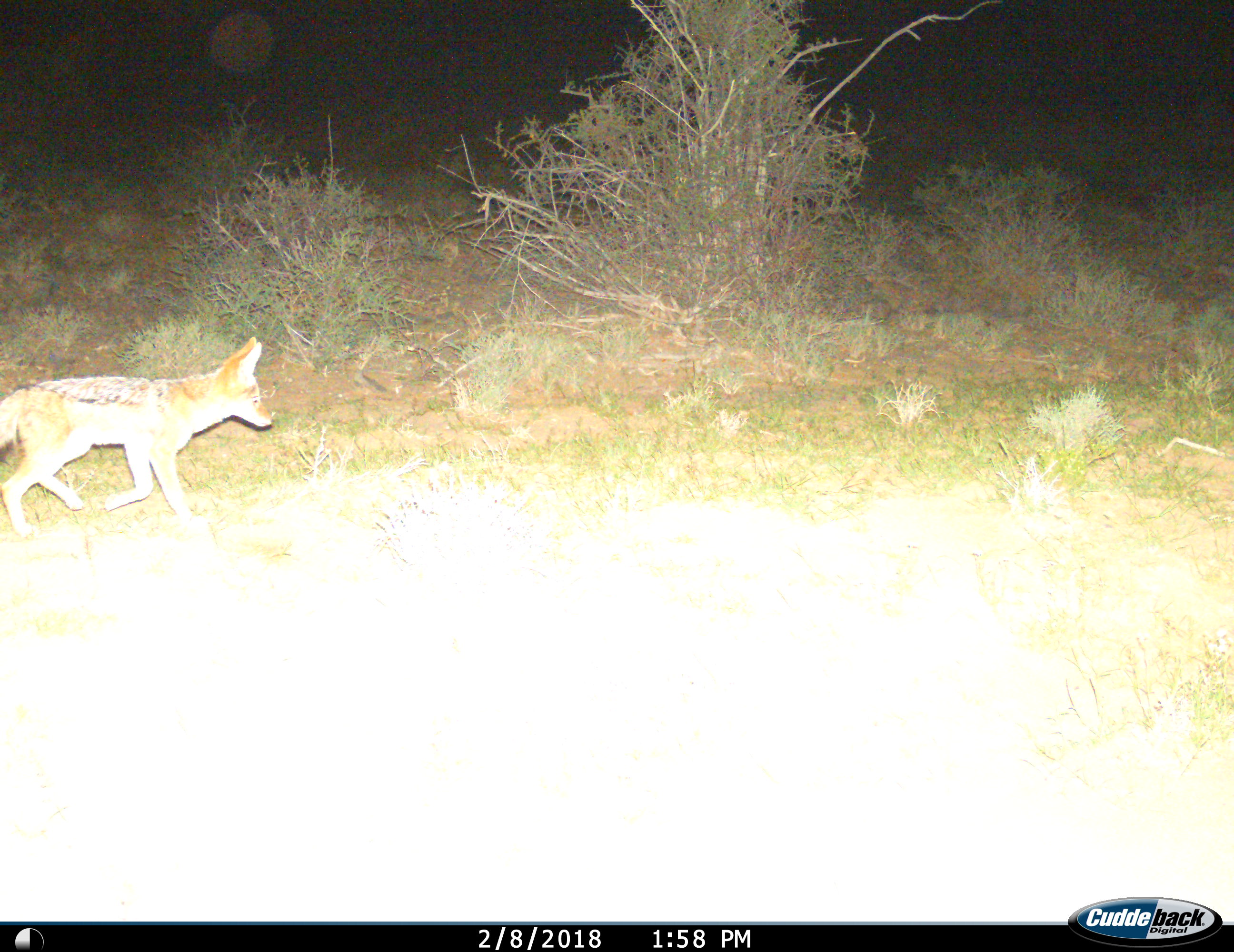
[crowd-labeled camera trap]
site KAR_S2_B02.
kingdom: Animalia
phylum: Chordata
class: Mammalia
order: Carnivora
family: Canidae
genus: Lupulella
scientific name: Lupulella mesomelas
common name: black-backed jackal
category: jackalblackbacked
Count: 1.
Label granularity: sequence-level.